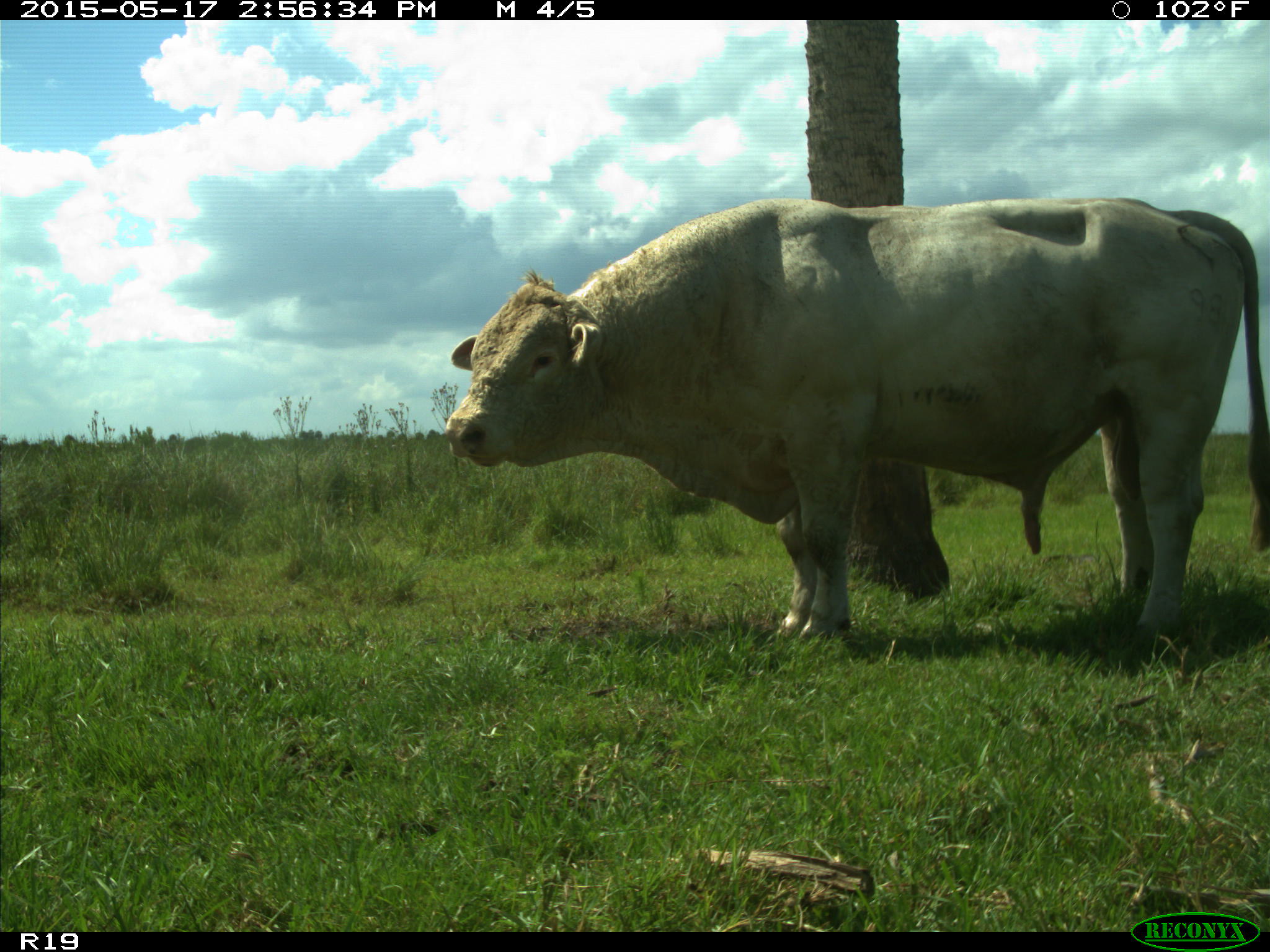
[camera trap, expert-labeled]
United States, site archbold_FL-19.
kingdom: Animalia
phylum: Chordata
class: Mammalia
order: Artiodactyla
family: Bovidae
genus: Bos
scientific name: Bos taurus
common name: domestic cow